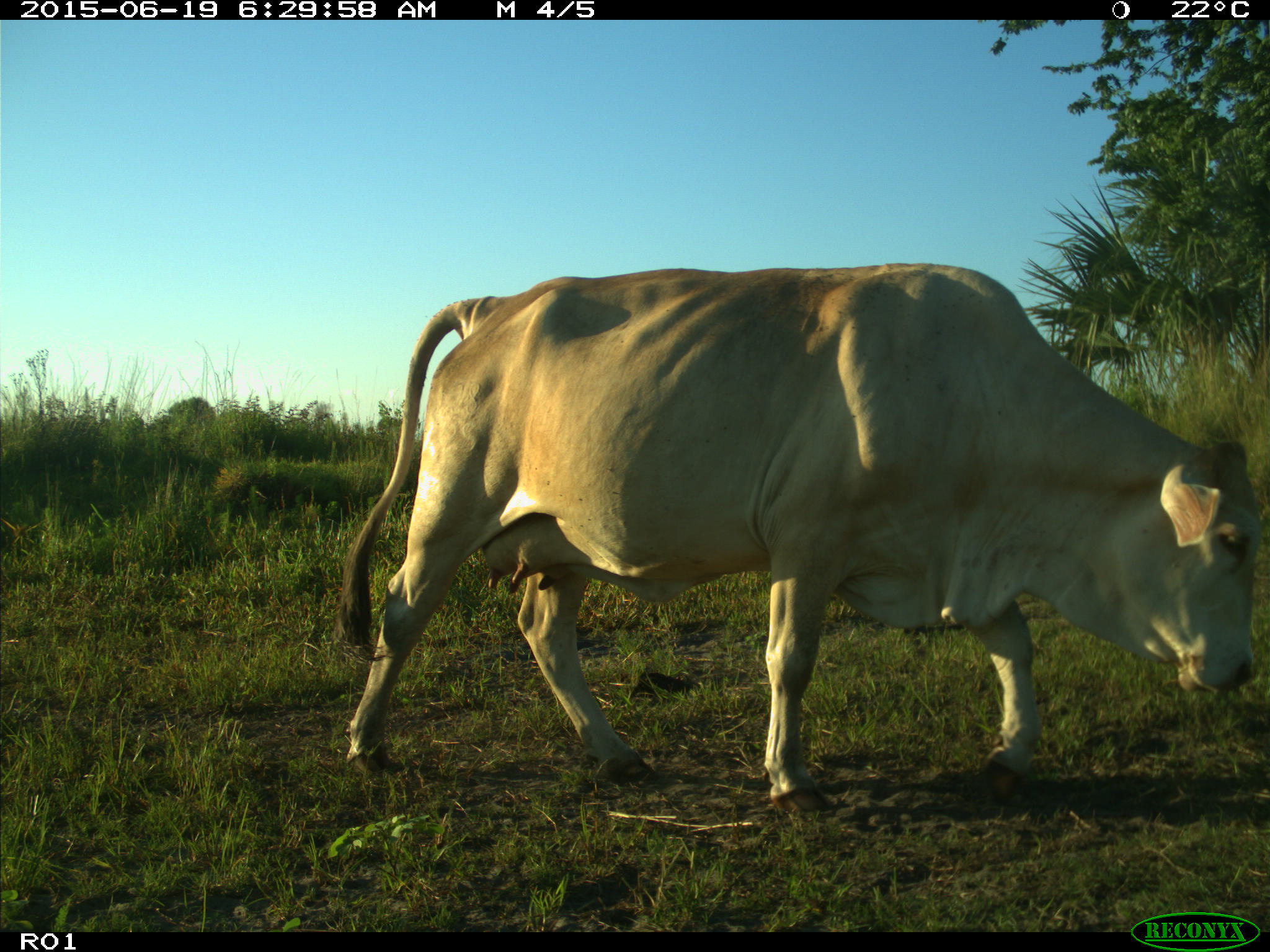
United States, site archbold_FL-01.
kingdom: Animalia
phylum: Chordata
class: Mammalia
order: Artiodactyla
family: Bovidae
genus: Bos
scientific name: Bos taurus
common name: domestic cow